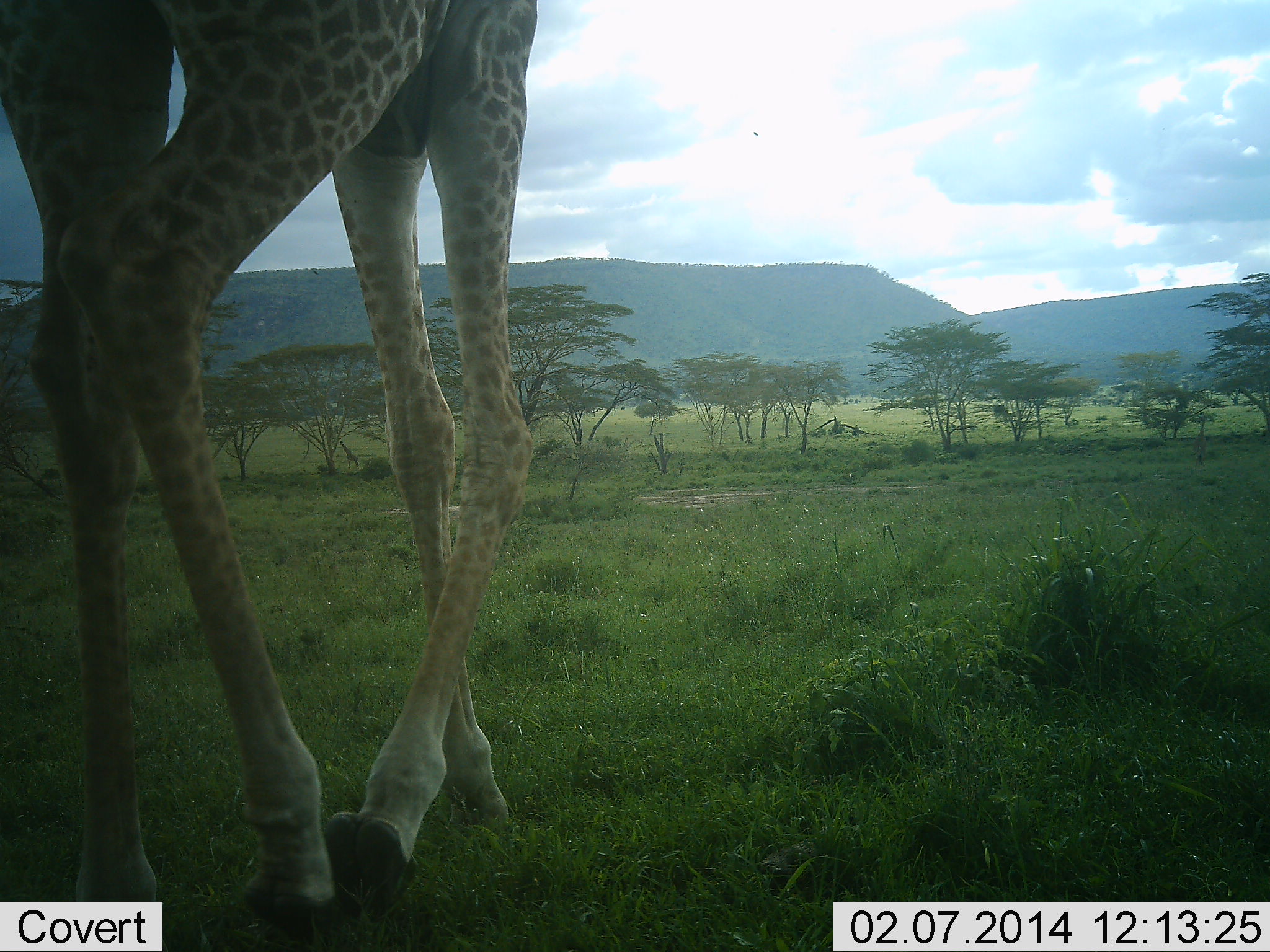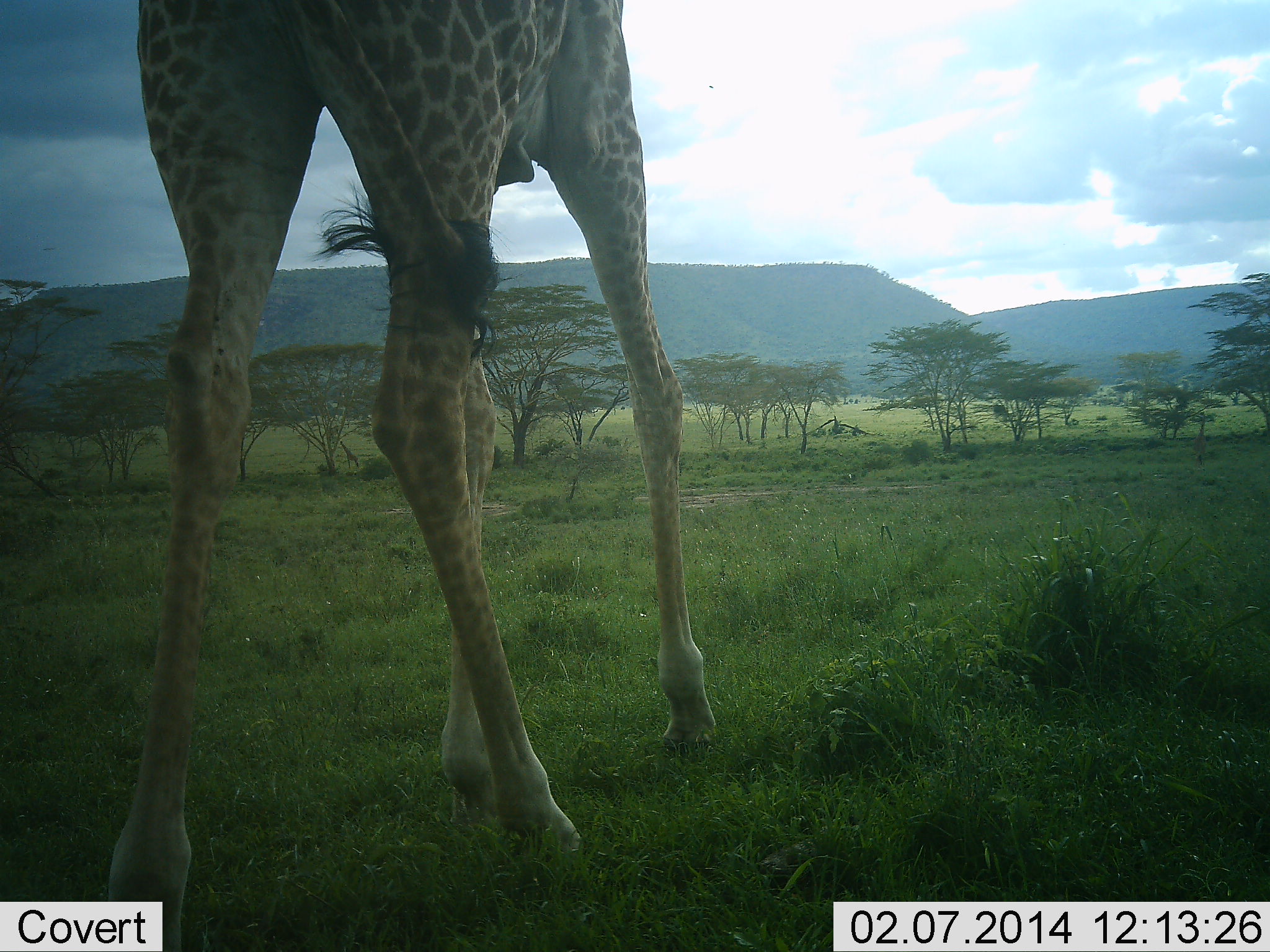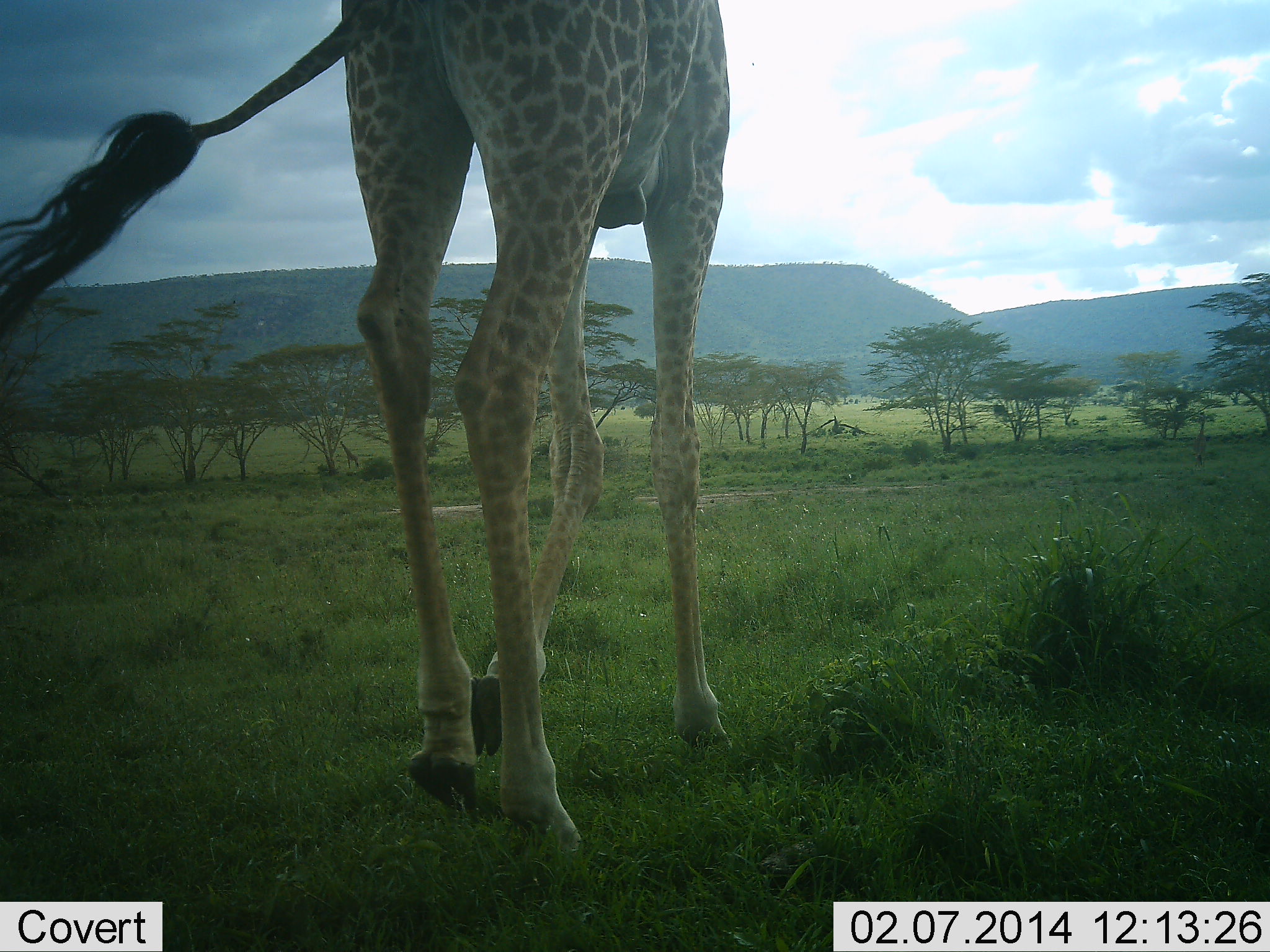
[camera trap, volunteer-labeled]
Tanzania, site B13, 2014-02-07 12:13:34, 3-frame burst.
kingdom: Animalia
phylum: Chordata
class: Mammalia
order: Artiodactyla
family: Giraffidae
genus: Giraffa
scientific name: Giraffa camelopardalis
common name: giraffe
Giraffe (Giraffa camelopardalis), count 1. Behavior (volunteer vote fractions): standing 20%, resting 0%, moving 80%, interacting 0%. Young present (vote fraction): 0%. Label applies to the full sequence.